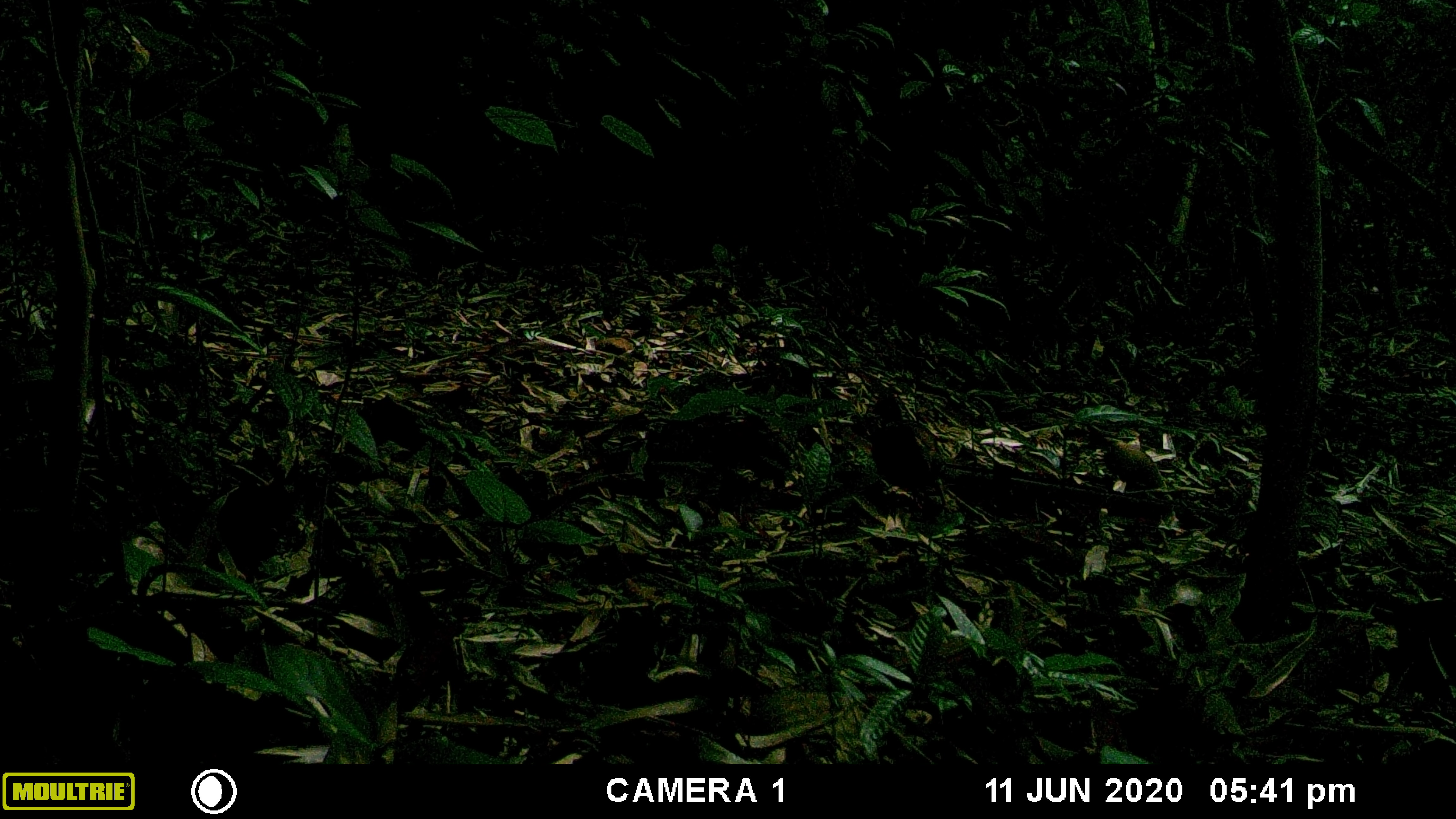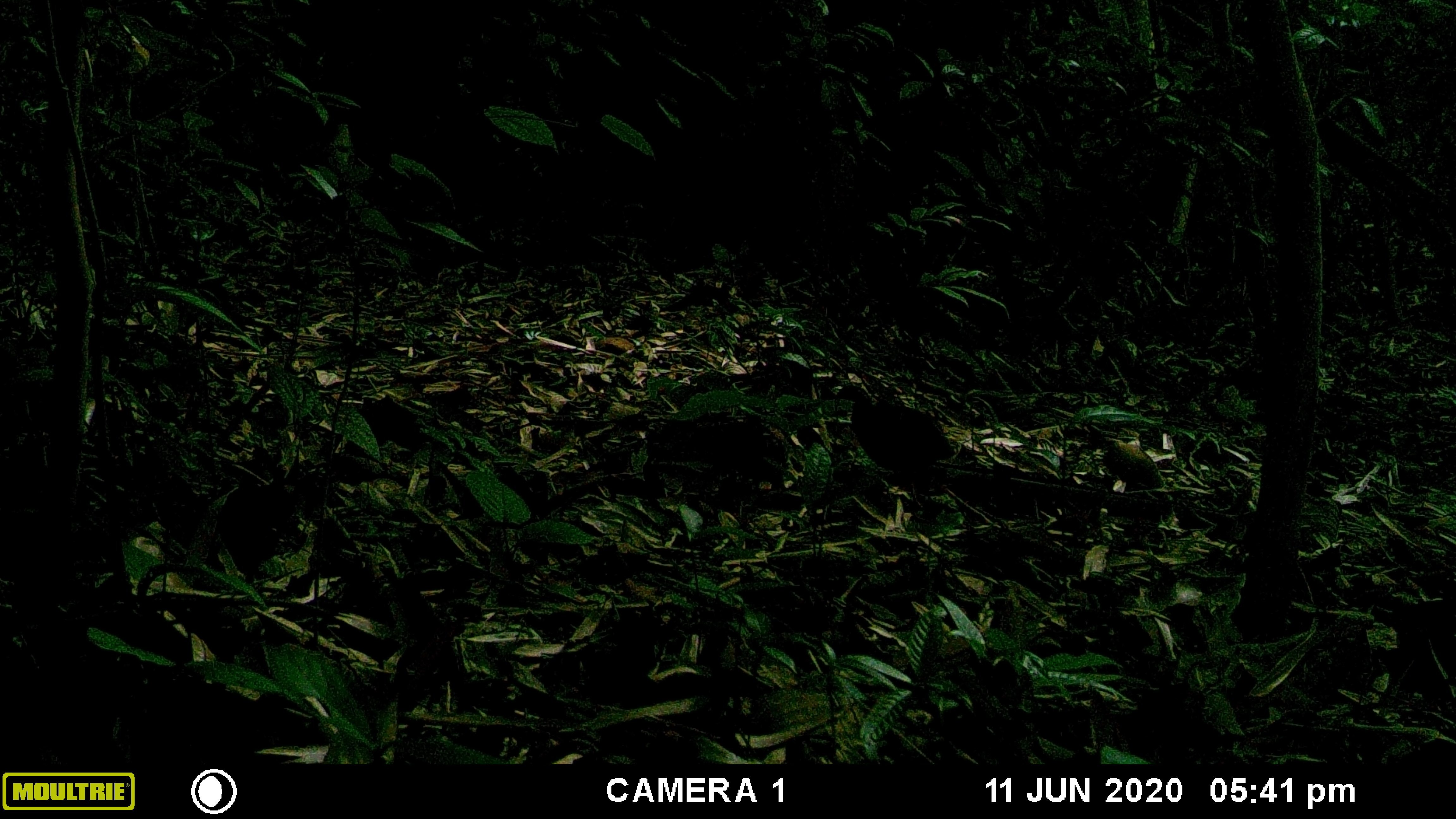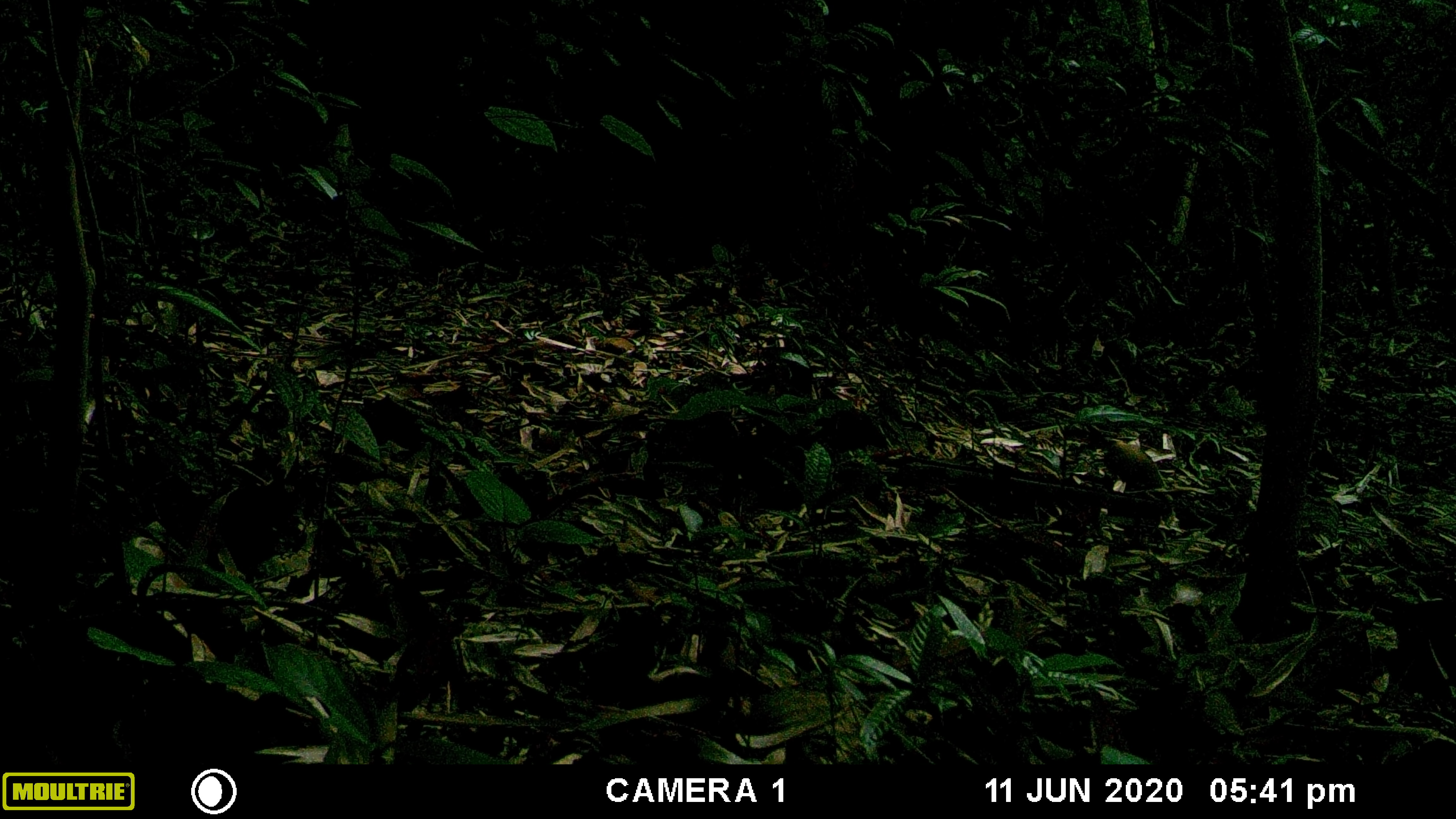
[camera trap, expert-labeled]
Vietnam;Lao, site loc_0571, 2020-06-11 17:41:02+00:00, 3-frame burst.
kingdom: Animalia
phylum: Chordata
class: Aves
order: Galliformes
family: Phasianidae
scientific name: Phasianidae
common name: partridge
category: unidentified partridge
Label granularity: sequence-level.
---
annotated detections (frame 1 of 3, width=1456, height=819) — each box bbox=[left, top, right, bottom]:
unidentified partridge: bbox=[1077, 424, 1174, 502]; bbox=[870, 394, 941, 492]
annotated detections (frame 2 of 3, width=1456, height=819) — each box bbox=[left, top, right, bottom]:
unidentified partridge: bbox=[834, 384, 955, 471]; bbox=[1080, 428, 1166, 489]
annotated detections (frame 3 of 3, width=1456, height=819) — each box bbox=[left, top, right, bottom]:
unidentified partridge: bbox=[1088, 429, 1164, 488]